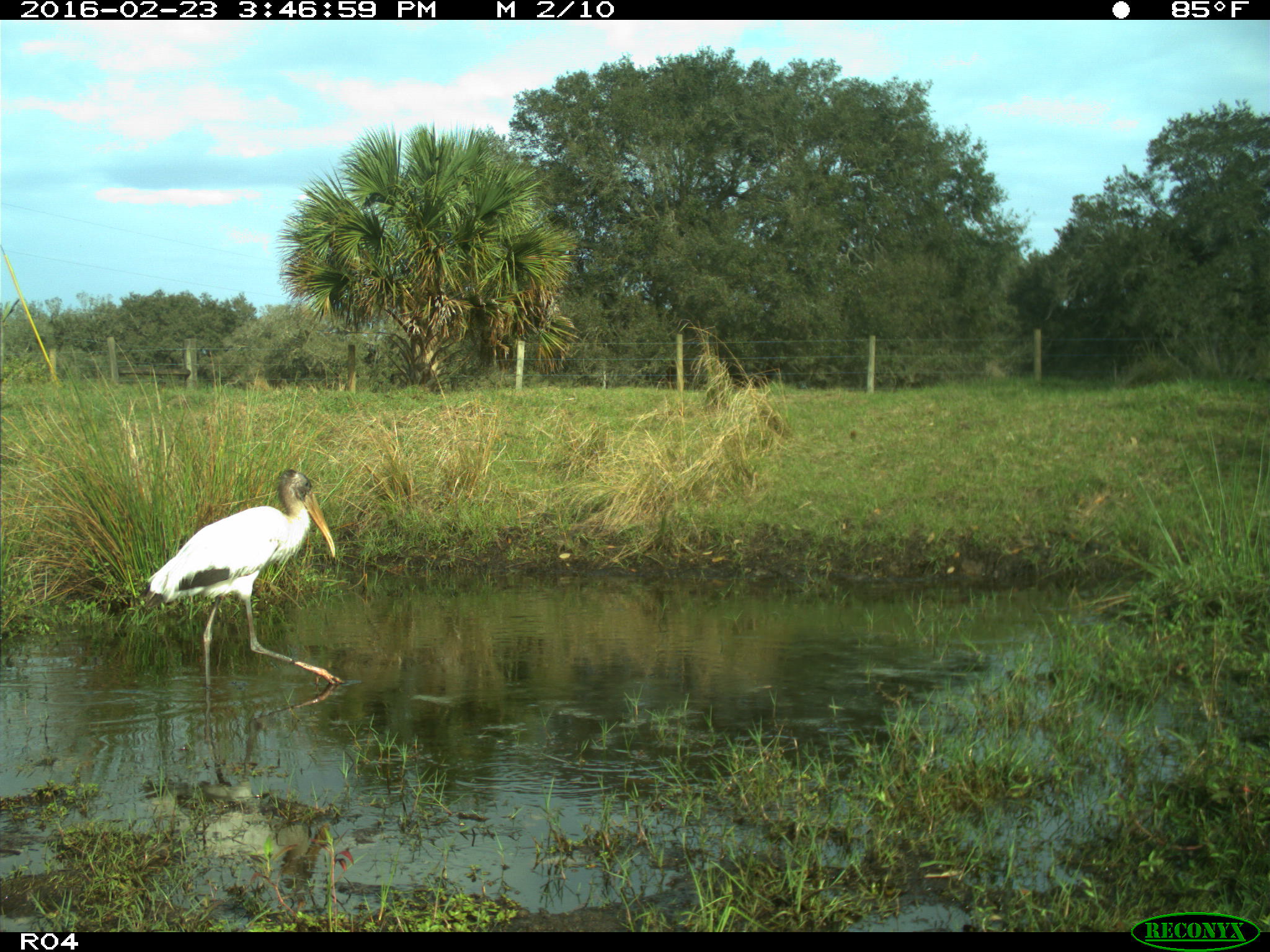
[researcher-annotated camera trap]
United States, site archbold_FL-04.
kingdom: Animalia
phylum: Chordata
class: Aves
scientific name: Aves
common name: birds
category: unidentified bird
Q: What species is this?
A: Unidentified bird (birds) (Aves).